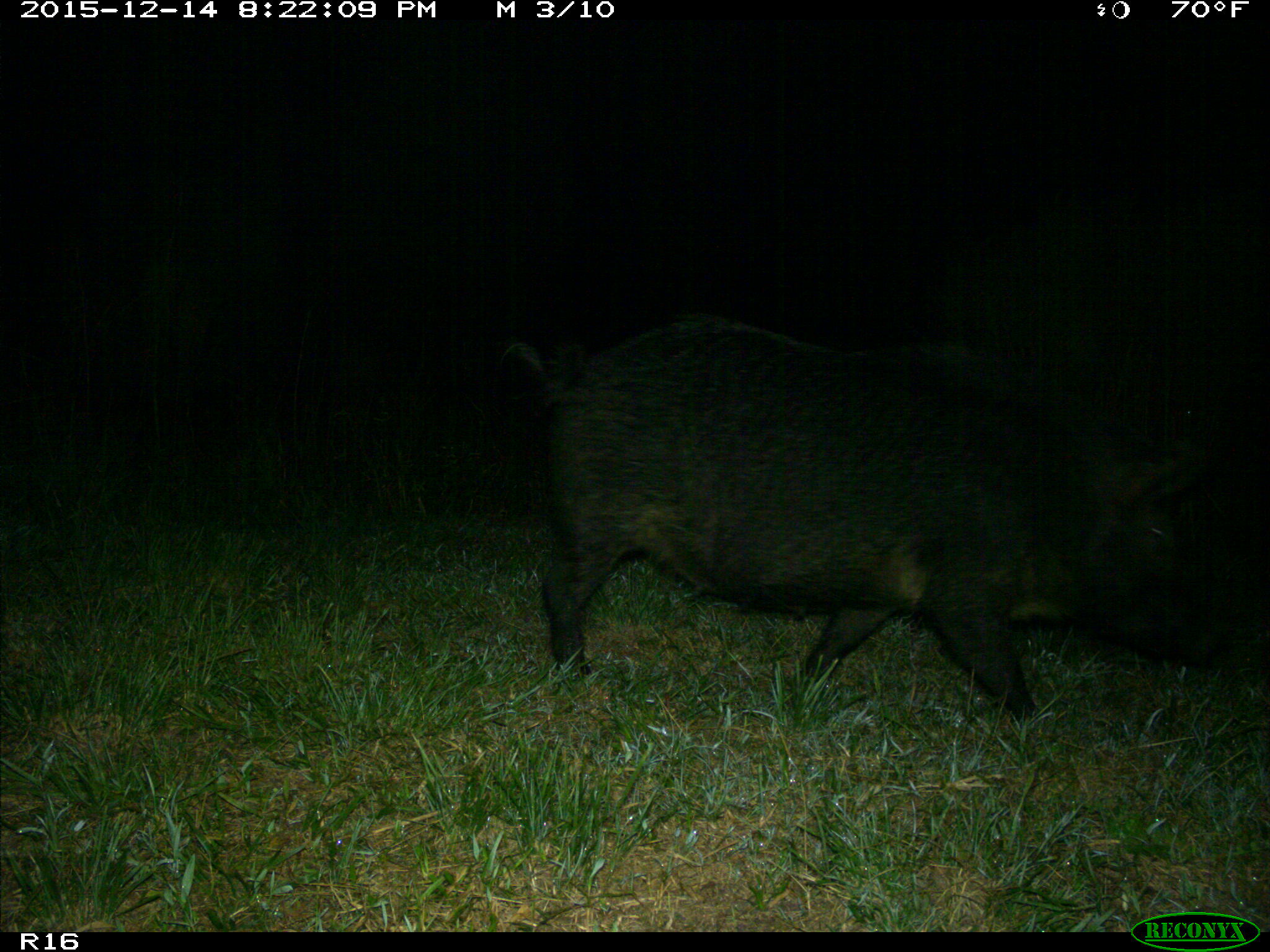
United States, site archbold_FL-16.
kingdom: Animalia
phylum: Chordata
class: Mammalia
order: Artiodactyla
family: Suidae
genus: Sus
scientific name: Sus scrofa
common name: wild boar